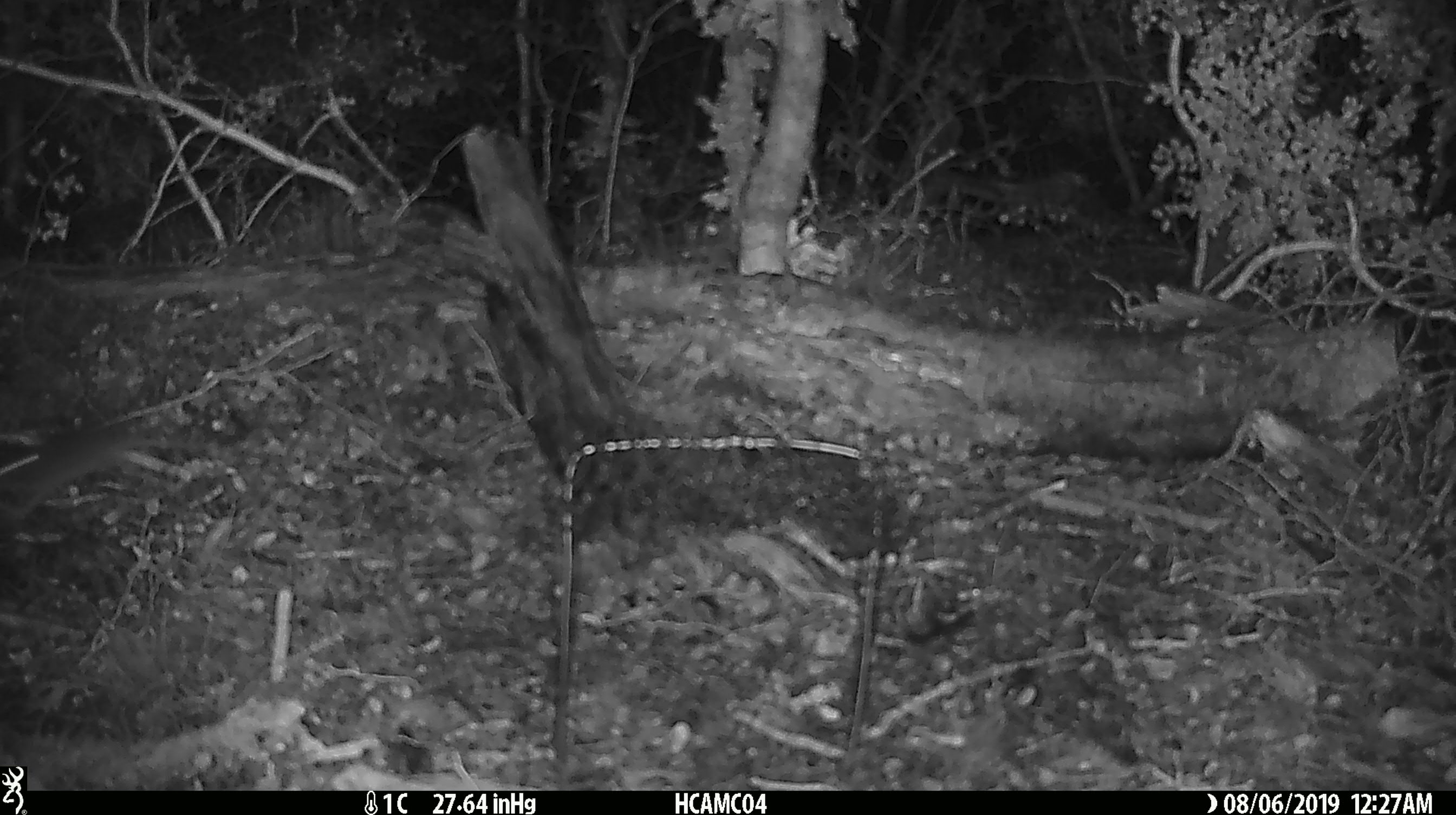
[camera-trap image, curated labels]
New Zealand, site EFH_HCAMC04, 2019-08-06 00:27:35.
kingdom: Animalia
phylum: Chordata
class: Mammalia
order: Rodentia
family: Muridae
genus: Mus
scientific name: Mus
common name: mouse